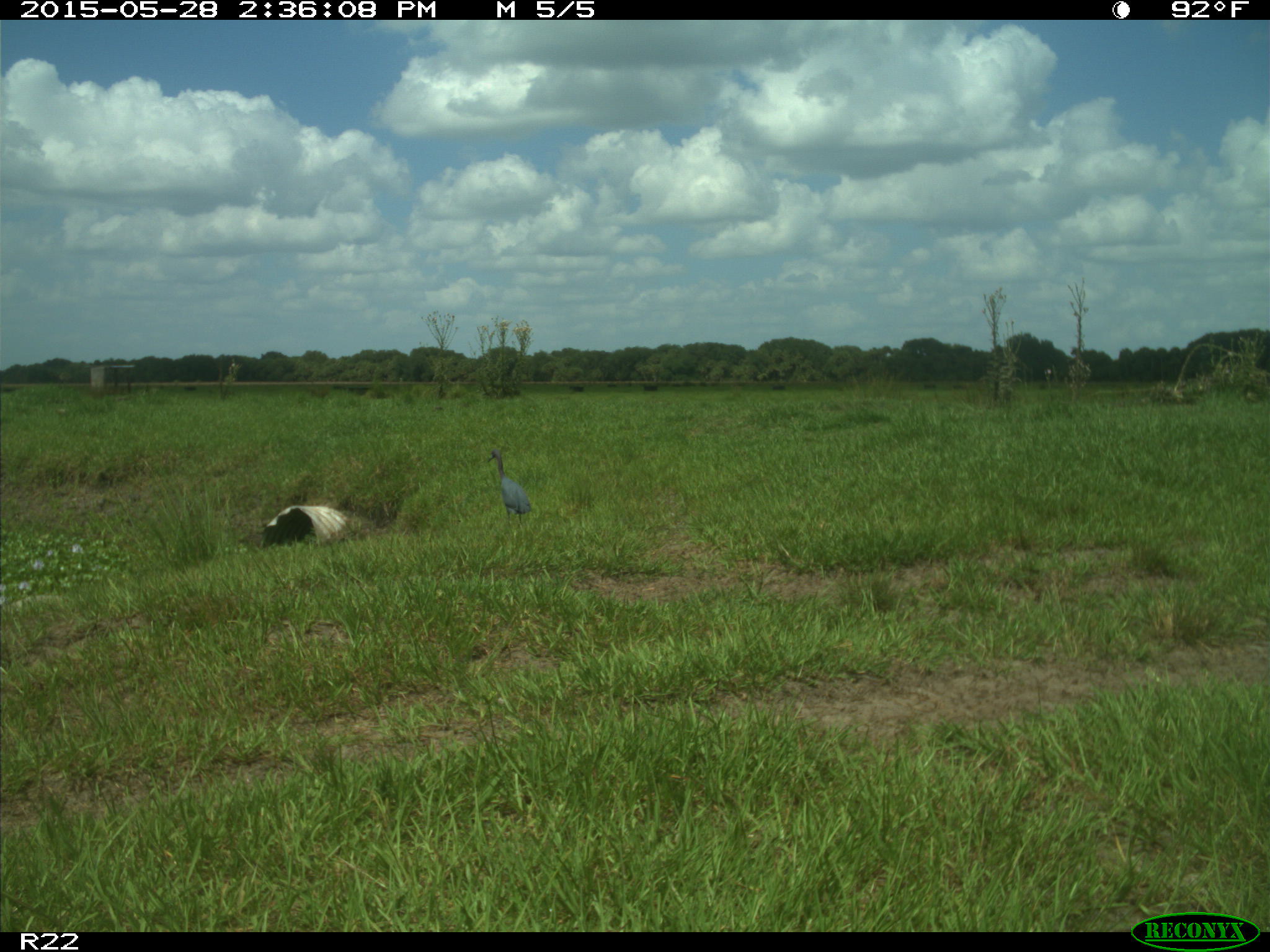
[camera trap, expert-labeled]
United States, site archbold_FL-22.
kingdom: Animalia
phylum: Chordata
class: Mammalia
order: Artiodactyla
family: Bovidae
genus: Bos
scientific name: Bos taurus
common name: domestic cow